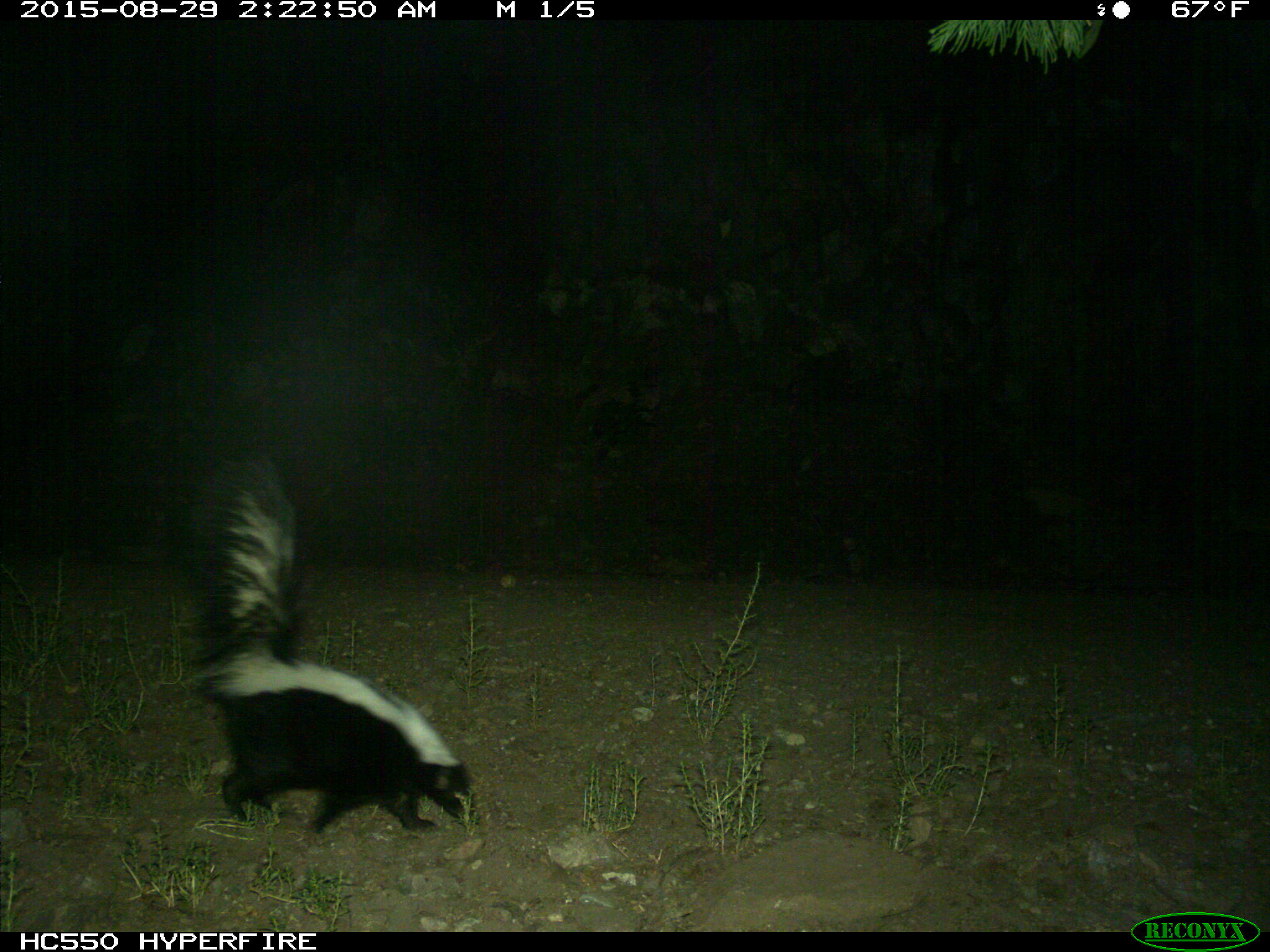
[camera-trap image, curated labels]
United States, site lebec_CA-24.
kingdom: Animalia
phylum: Chordata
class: Mammalia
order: Carnivora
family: Mephitidae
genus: Mephitis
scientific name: Mephitis mephitis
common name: striped skunk